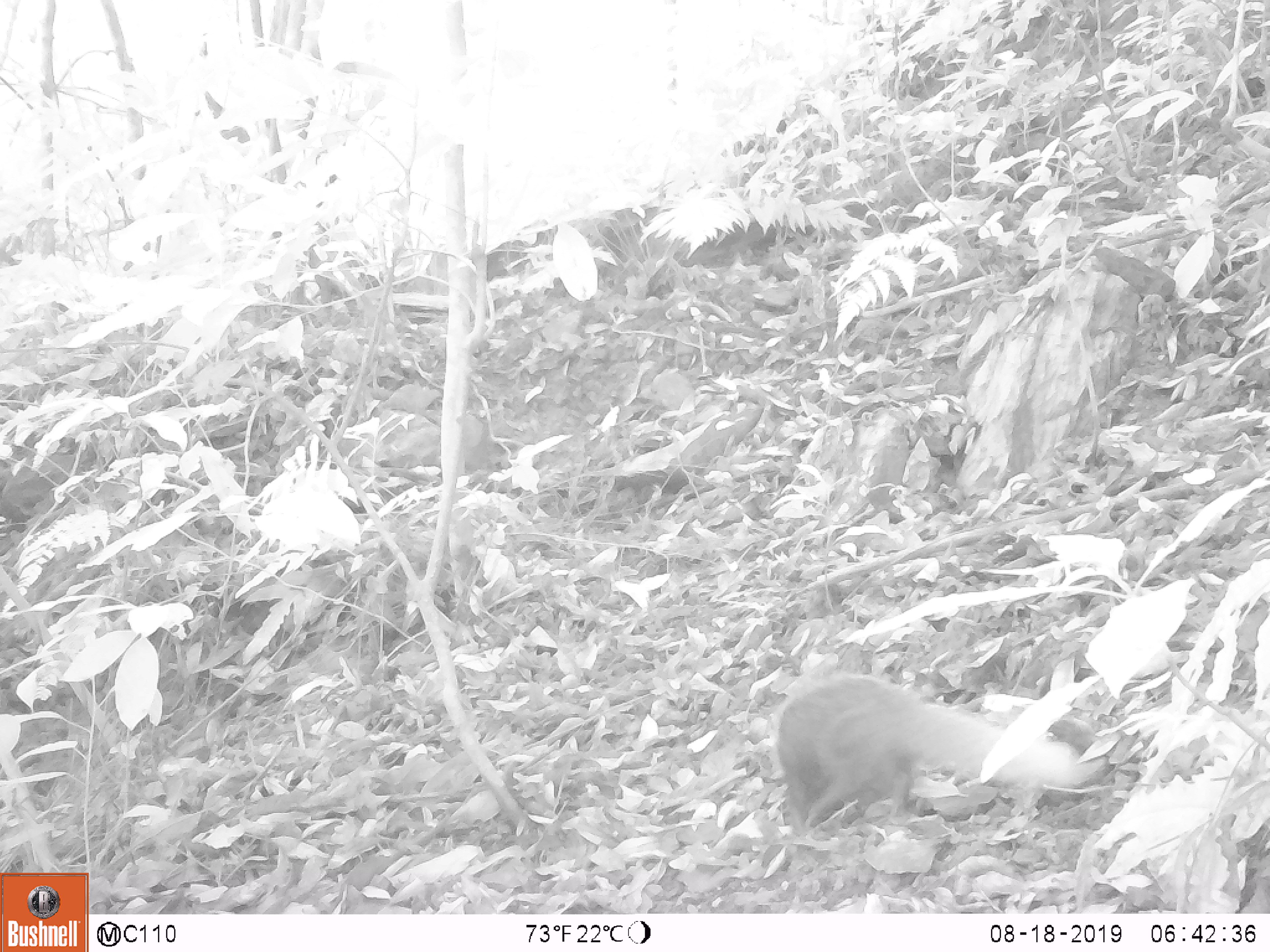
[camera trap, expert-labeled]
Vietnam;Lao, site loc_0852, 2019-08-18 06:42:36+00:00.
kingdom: Animalia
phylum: Chordata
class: Mammalia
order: Carnivora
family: Herpestidae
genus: Urva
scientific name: Urva urva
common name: crab-eating mongoose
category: crab eating mongoose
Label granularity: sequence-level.